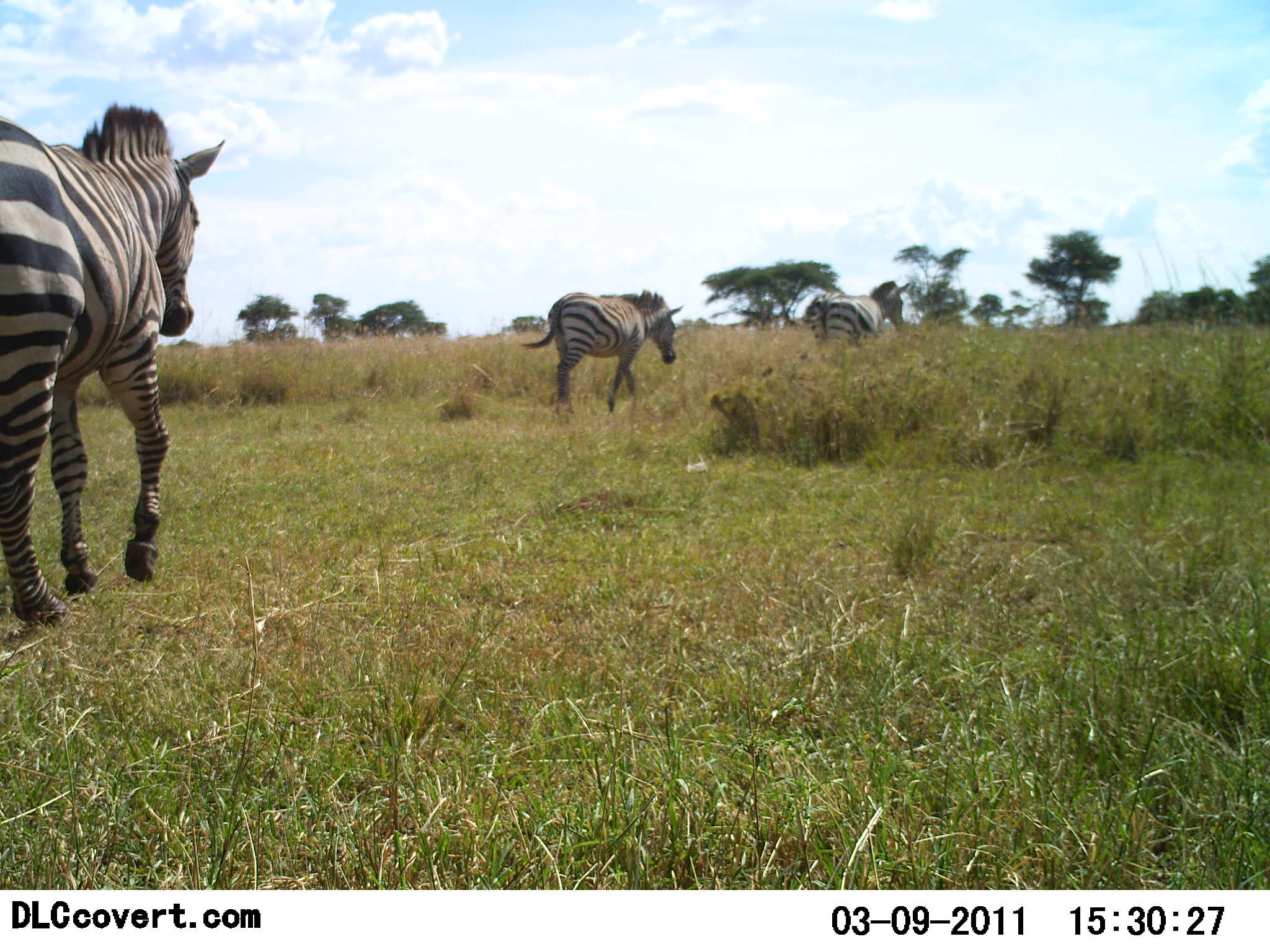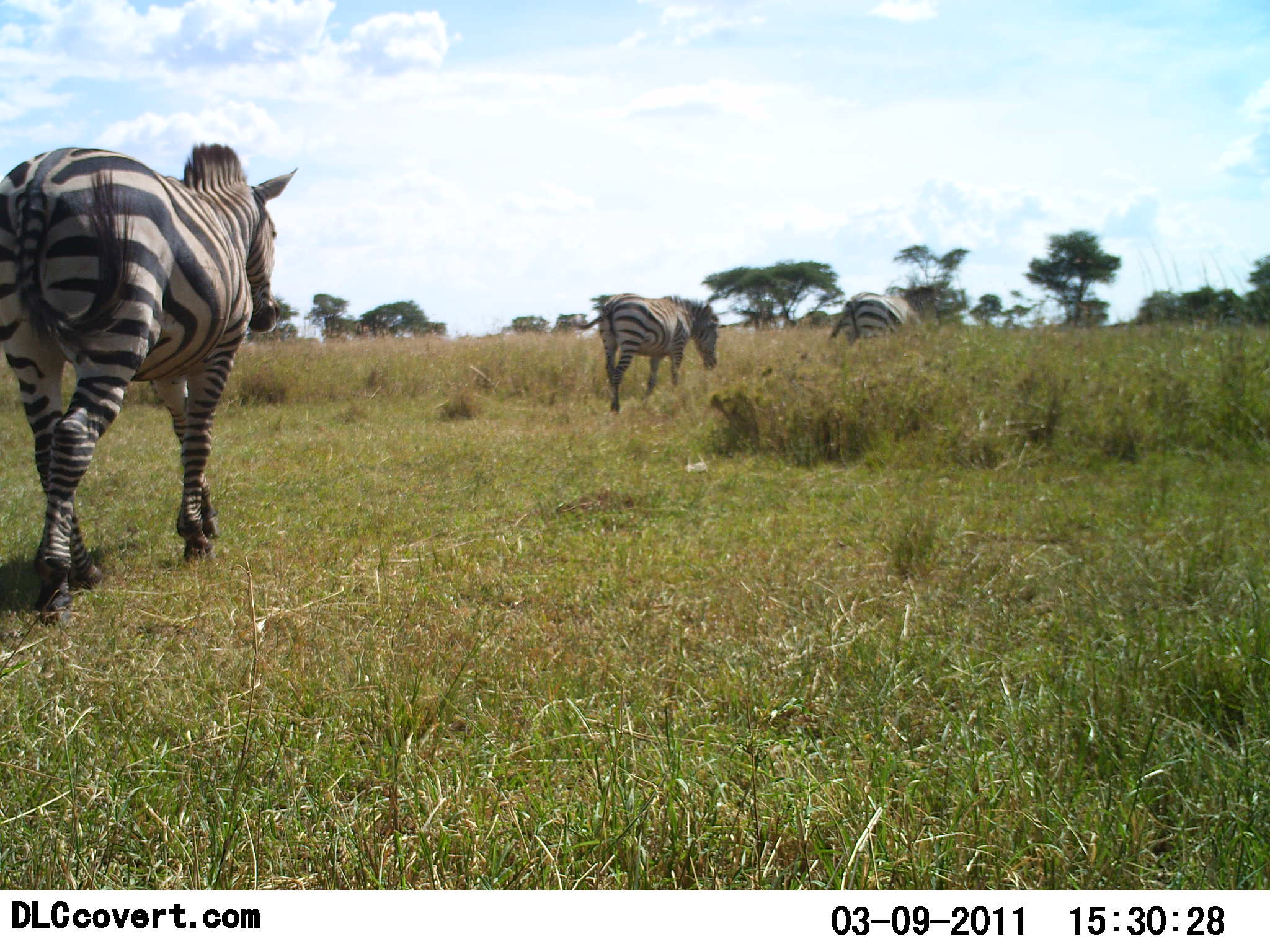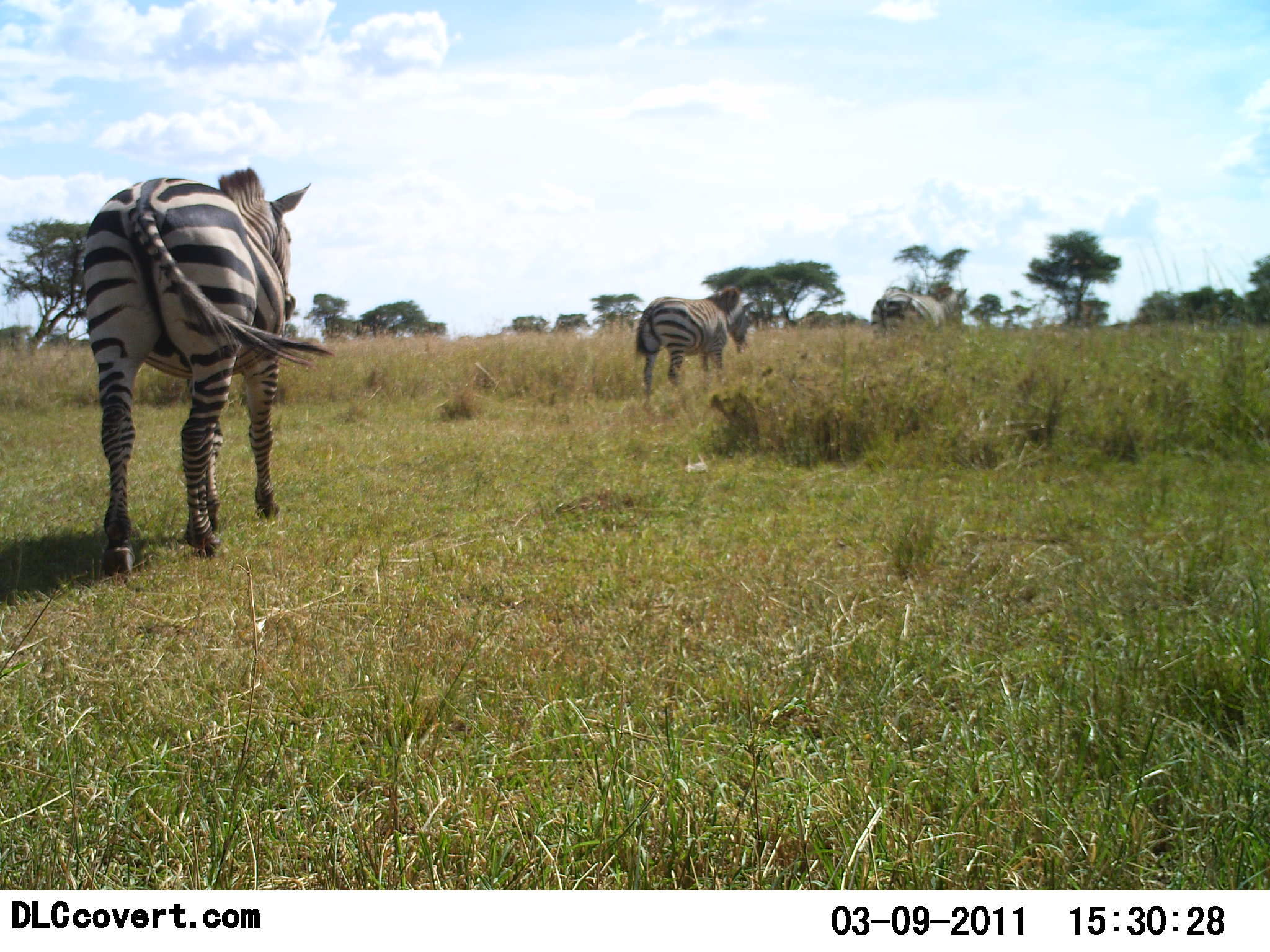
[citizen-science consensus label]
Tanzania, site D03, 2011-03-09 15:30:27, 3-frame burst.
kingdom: Animalia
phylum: Chordata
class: Mammalia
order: Perissodactyla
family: Equidae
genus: Equus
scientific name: Equus quagga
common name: plains zebra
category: zebra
Zebra (plains zebra) (Equus quagga), count 3. Behavior (volunteer vote fractions): standing 9%, resting 0%, moving 100%, interacting 0%. Young present (vote fraction): 0%. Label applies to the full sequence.